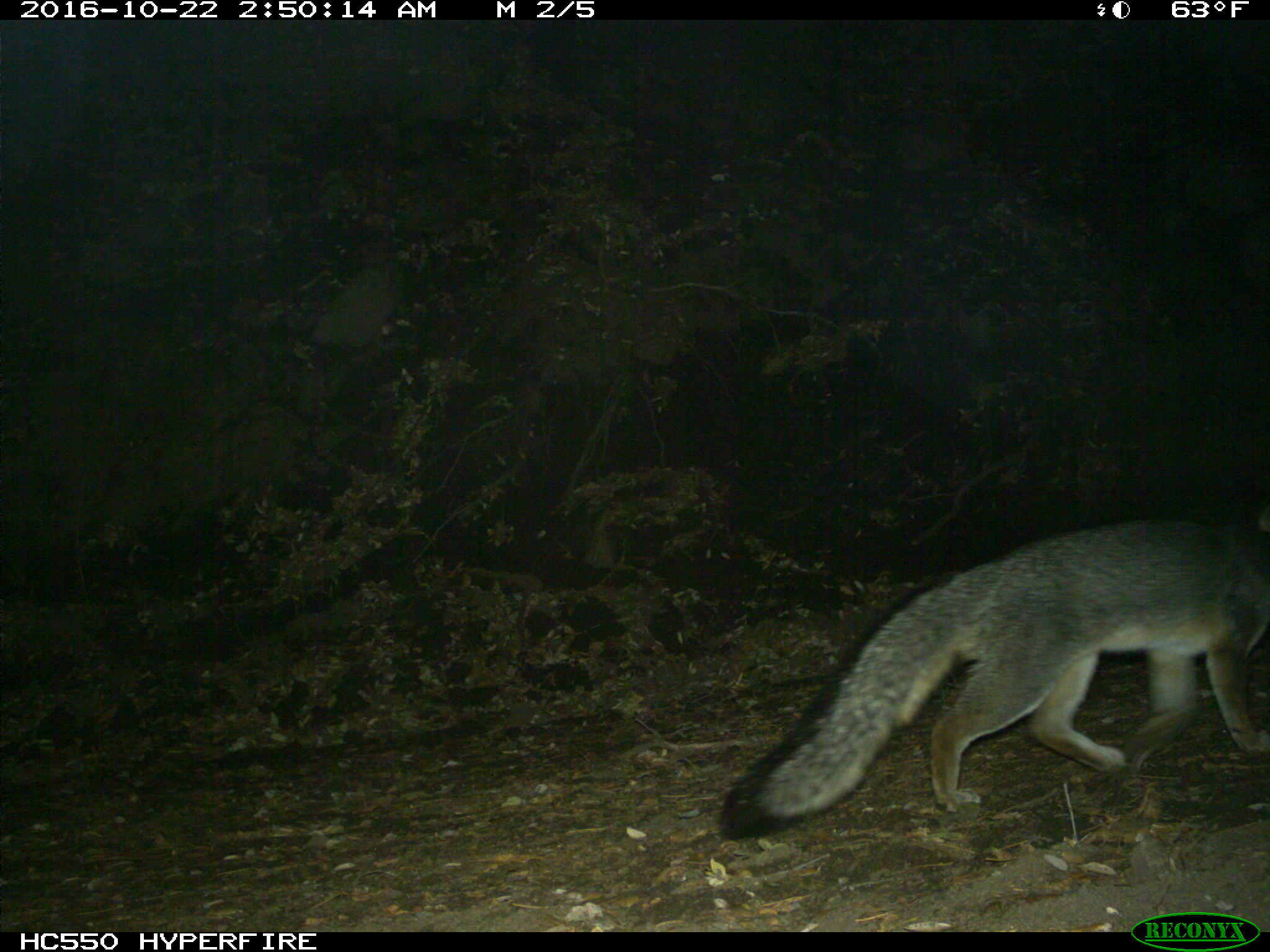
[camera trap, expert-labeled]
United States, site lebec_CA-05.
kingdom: Animalia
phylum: Chordata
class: Mammalia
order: Carnivora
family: Canidae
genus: Urocyon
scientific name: Urocyon cinereoargenteus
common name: gray fox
Urocyon cinereoargenteus (gray fox).